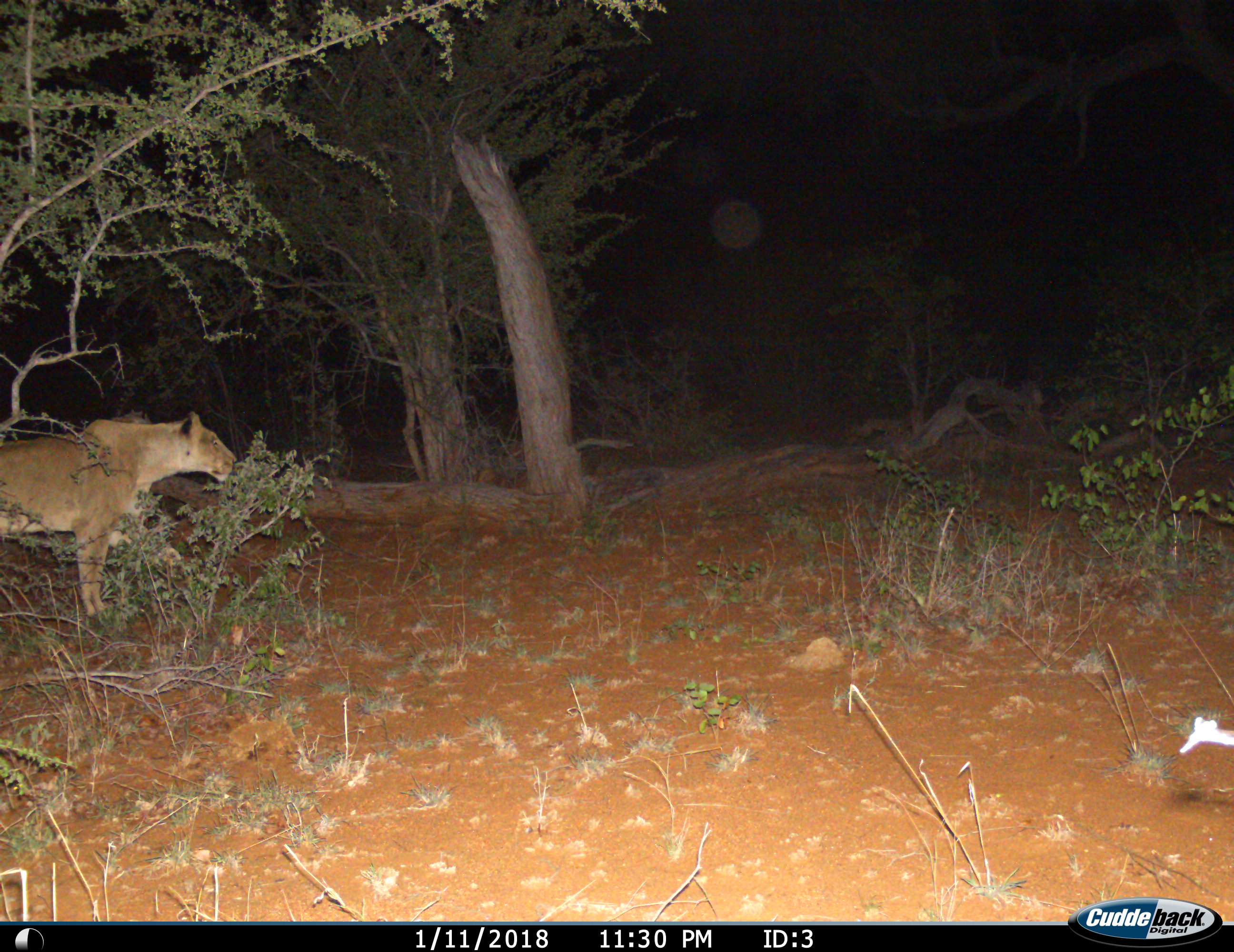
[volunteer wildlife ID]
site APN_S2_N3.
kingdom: Animalia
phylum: Chordata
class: Mammalia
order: Carnivora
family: Felidae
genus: Panthera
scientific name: Panthera leo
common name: lion female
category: lionfemale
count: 1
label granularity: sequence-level